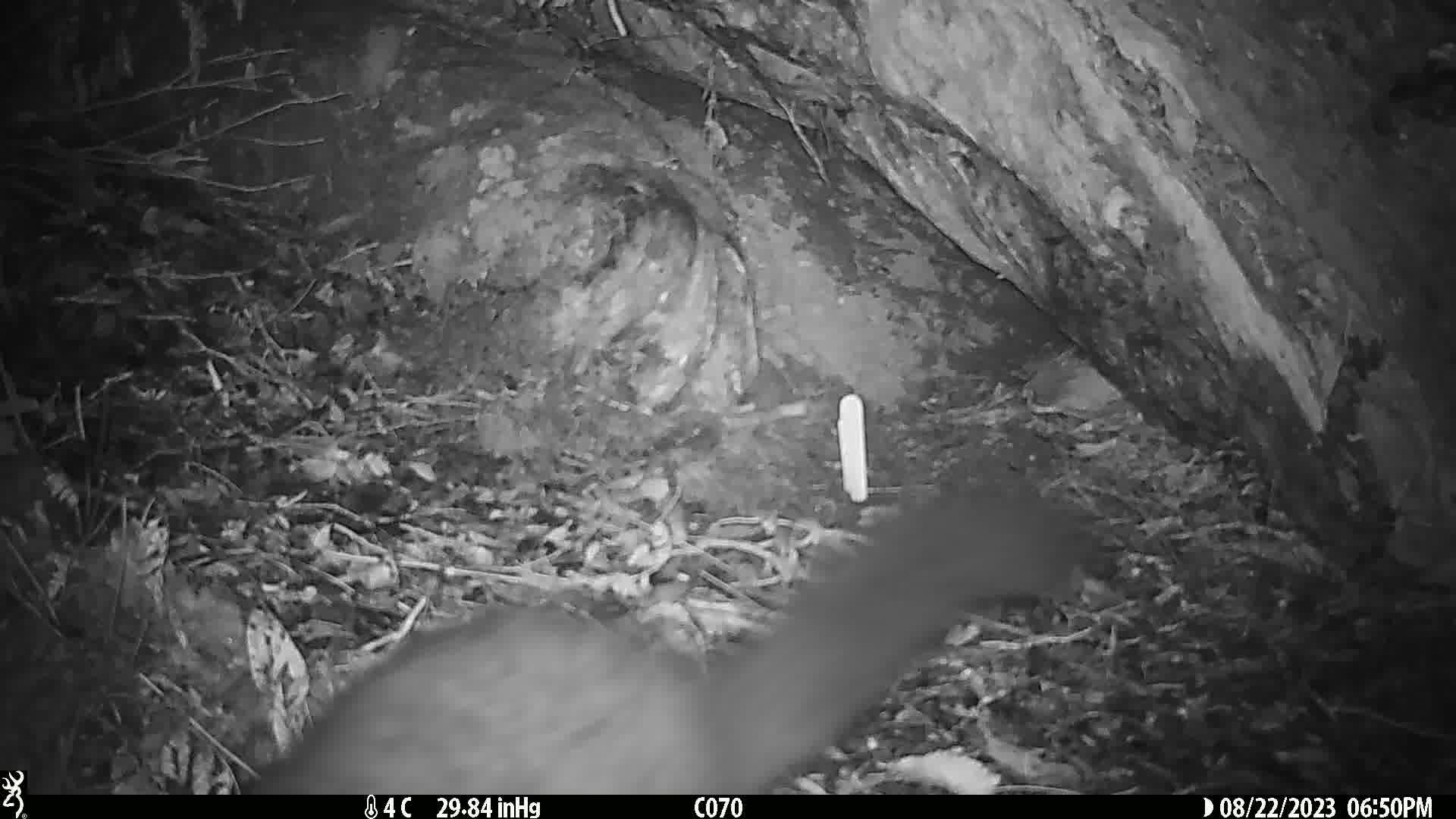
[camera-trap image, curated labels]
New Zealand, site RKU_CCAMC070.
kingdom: Animalia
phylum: Chordata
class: Mammalia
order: Diprotodontia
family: Phalangeridae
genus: Trichosurus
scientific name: Trichosurus vulpecula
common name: common brushtail possum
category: possum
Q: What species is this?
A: Possum (common brushtail possum) (Trichosurus vulpecula).